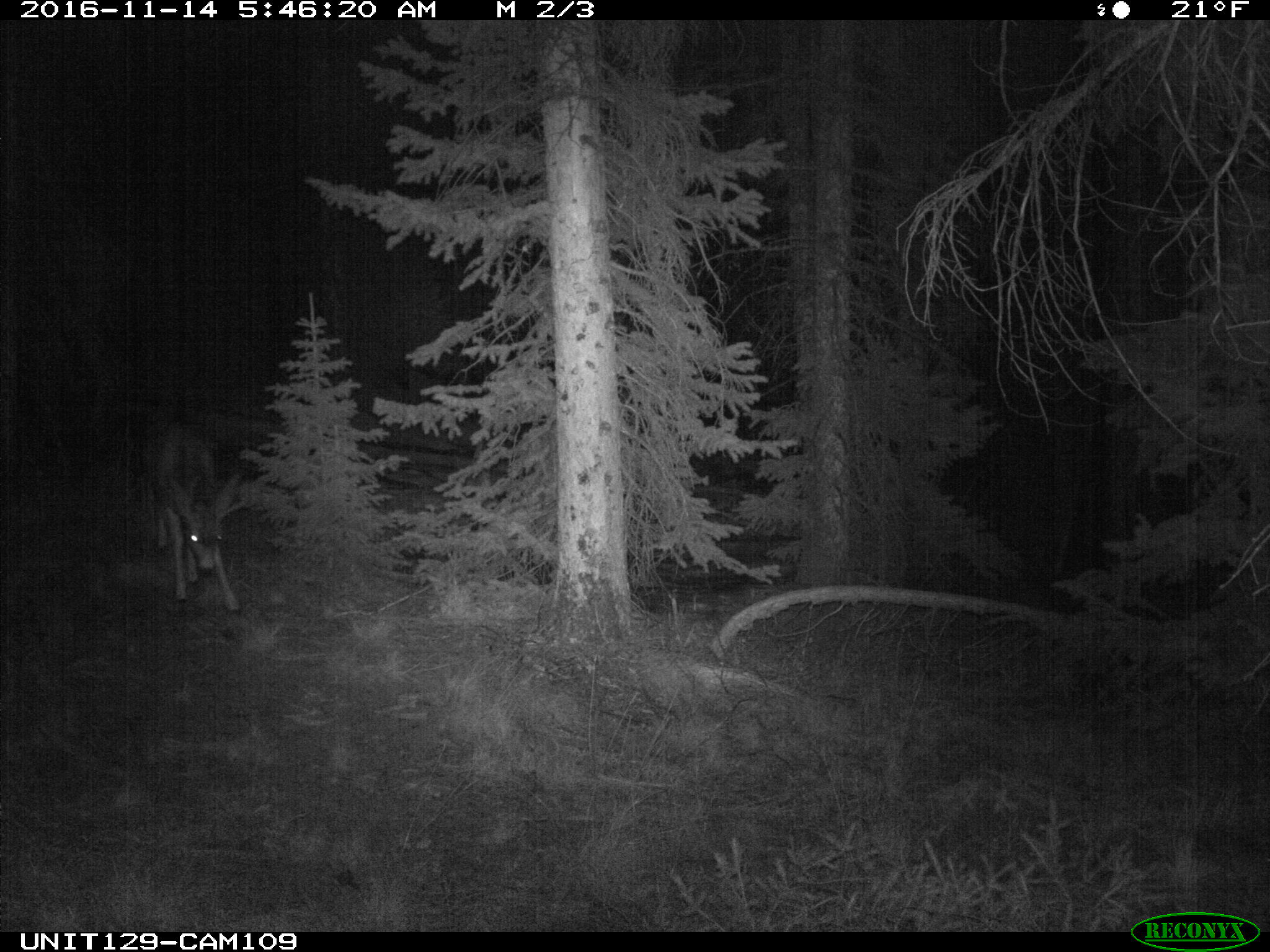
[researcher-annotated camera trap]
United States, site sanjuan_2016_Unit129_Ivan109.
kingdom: Animalia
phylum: Chordata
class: Mammalia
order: Artiodactyla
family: Cervidae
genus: Odocoileus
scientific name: Odocoileus hemionus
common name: mule deer